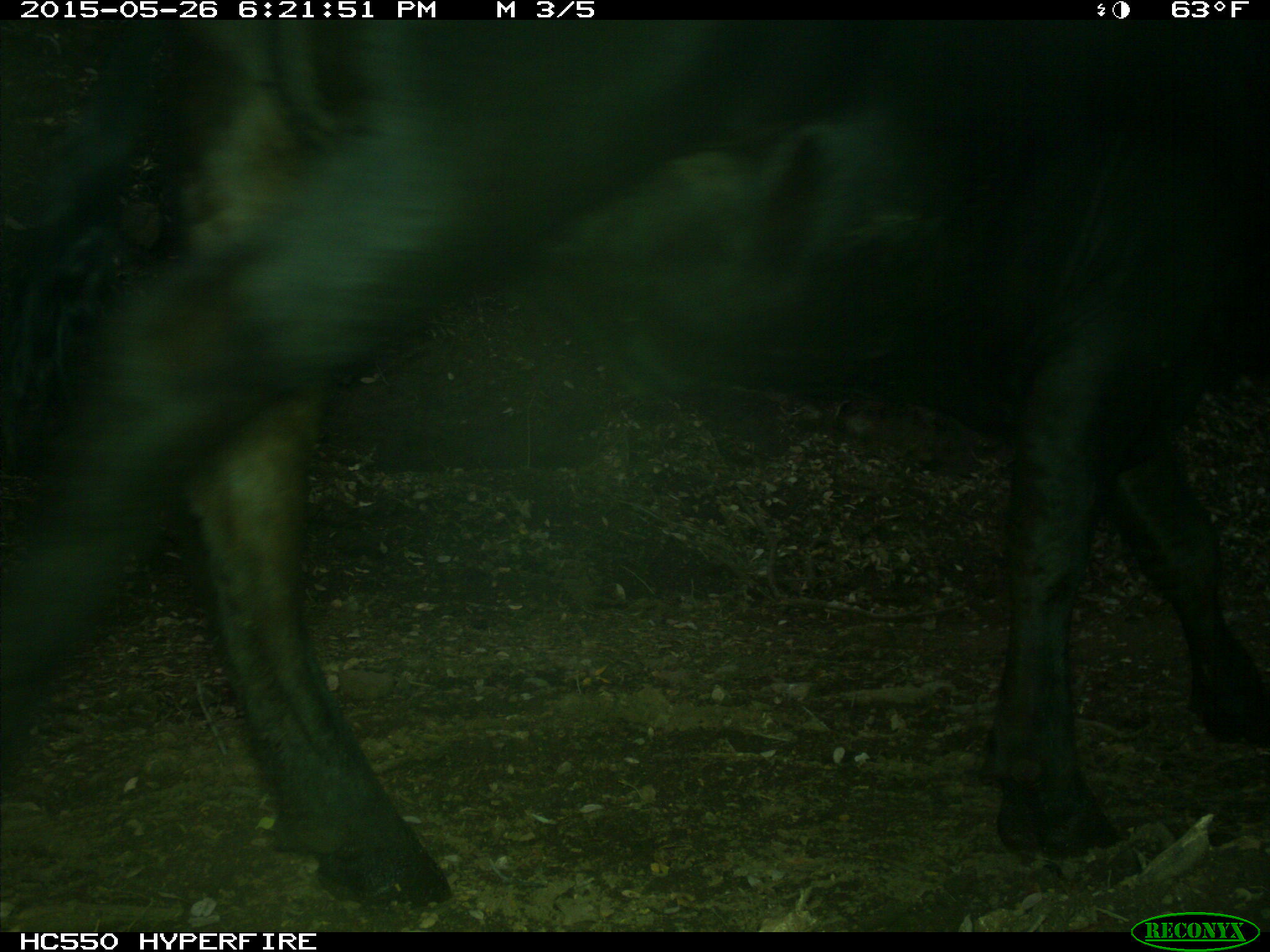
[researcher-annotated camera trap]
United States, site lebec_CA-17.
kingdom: Animalia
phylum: Chordata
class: Mammalia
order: Artiodactyla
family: Bovidae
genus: Bos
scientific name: Bos taurus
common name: domestic cow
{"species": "Bos taurus (domestic cow)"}